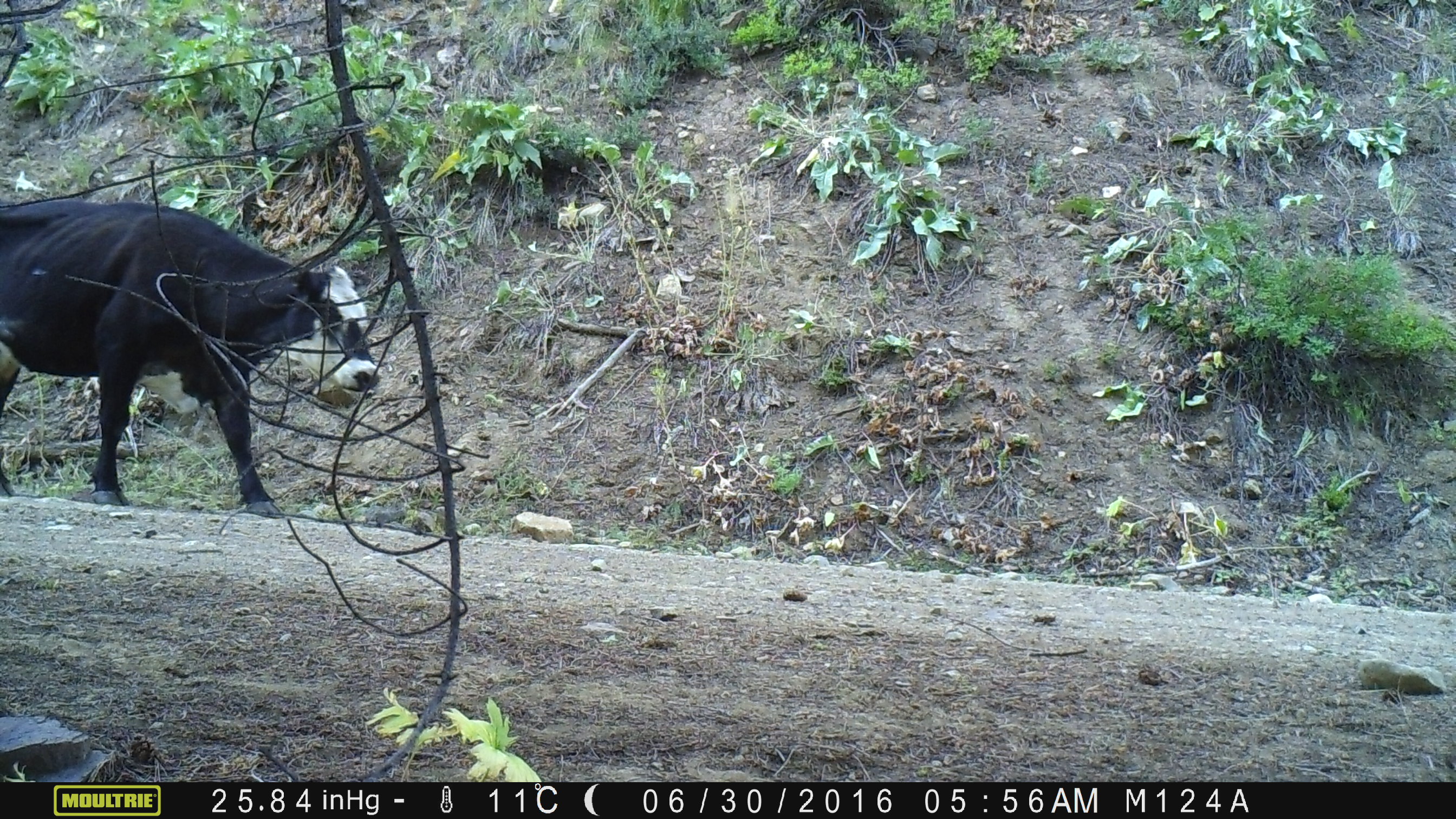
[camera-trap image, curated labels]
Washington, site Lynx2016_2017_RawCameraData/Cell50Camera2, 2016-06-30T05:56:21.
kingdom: Animalia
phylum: Chordata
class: Mammalia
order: Artiodactyla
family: Bovidae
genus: Bos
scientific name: Bos taurus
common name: domestic cattle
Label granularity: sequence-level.